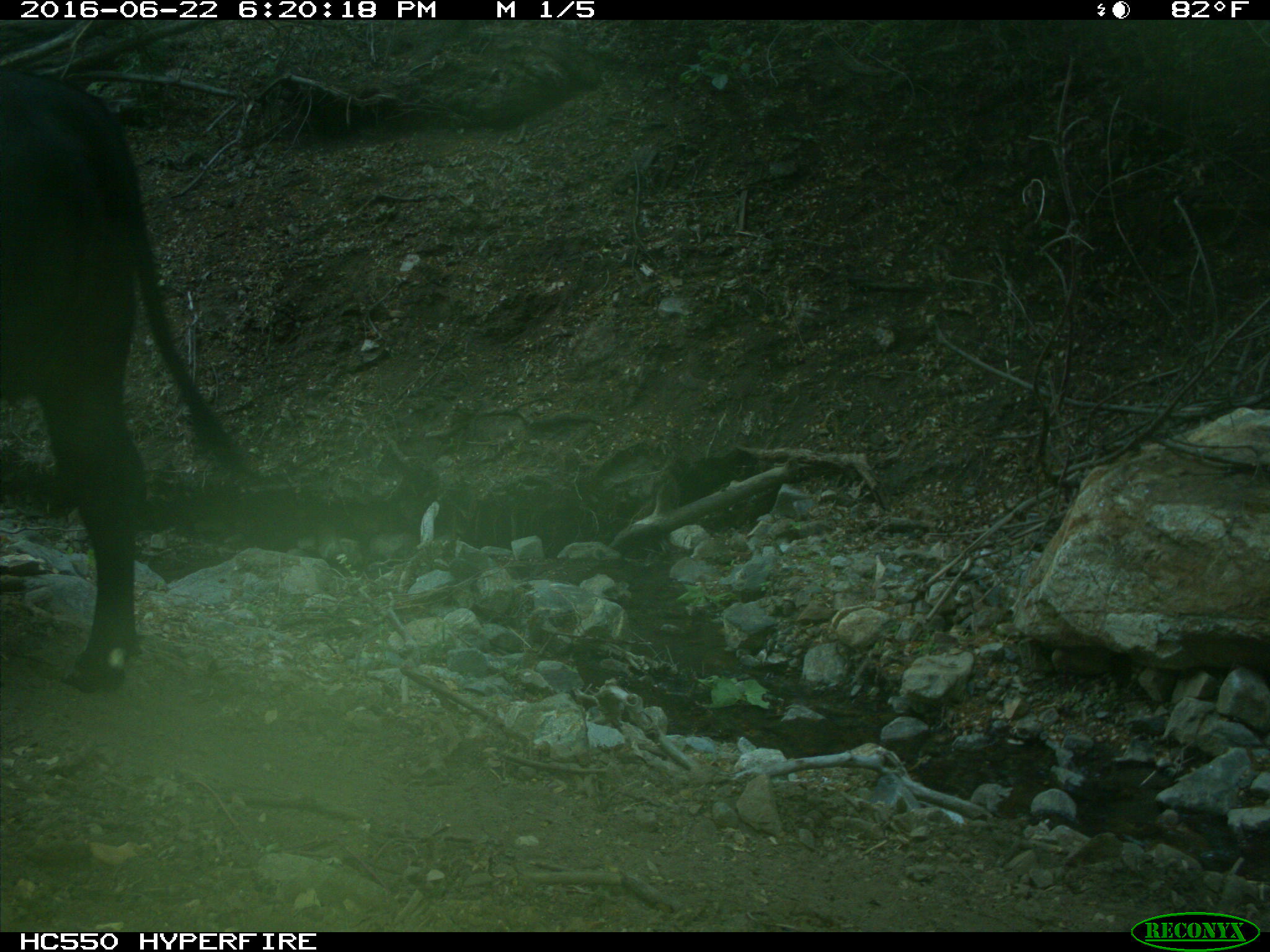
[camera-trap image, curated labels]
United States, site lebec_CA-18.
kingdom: Animalia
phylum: Chordata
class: Mammalia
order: Artiodactyla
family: Bovidae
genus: Bos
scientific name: Bos taurus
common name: domestic cow